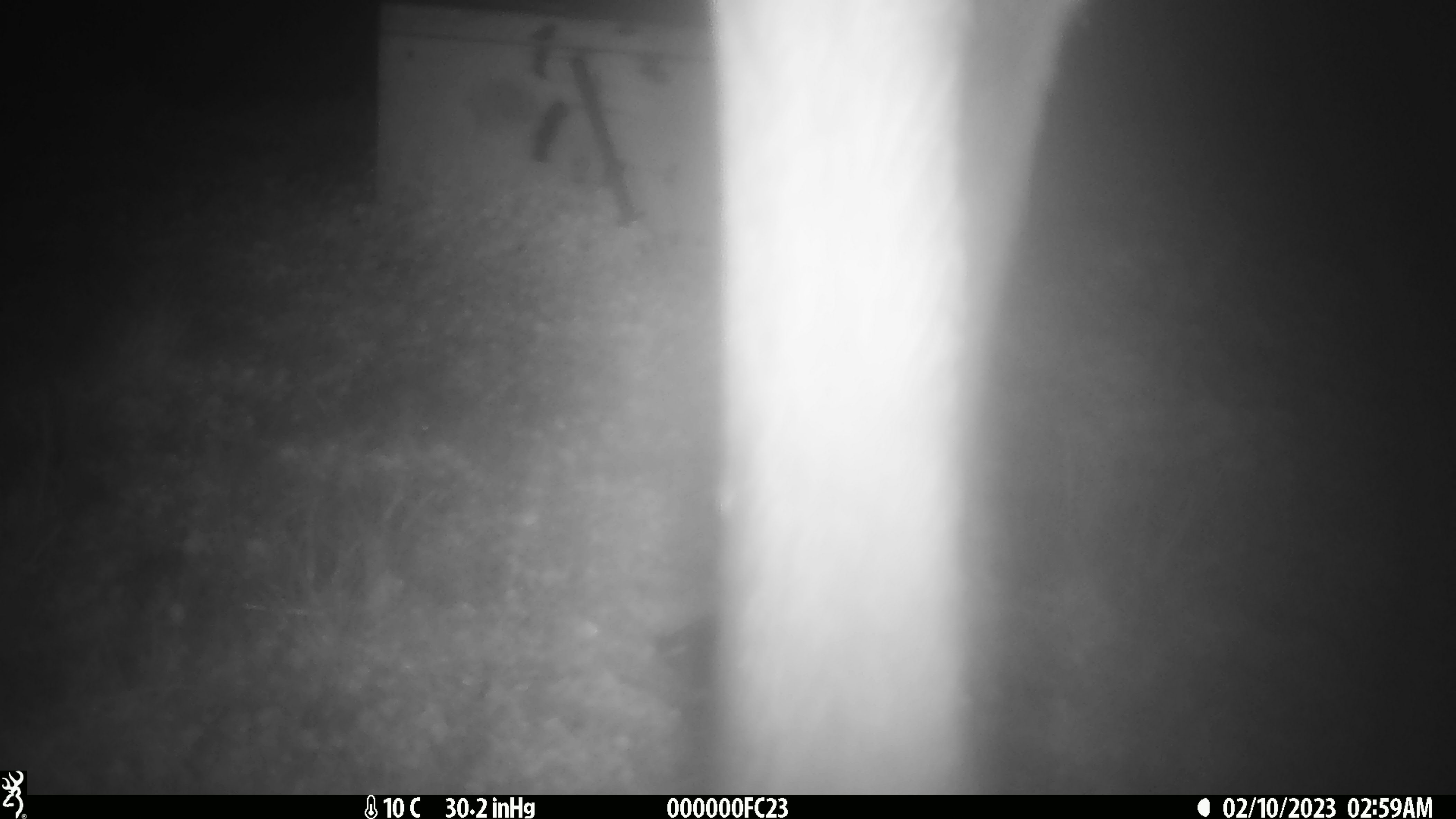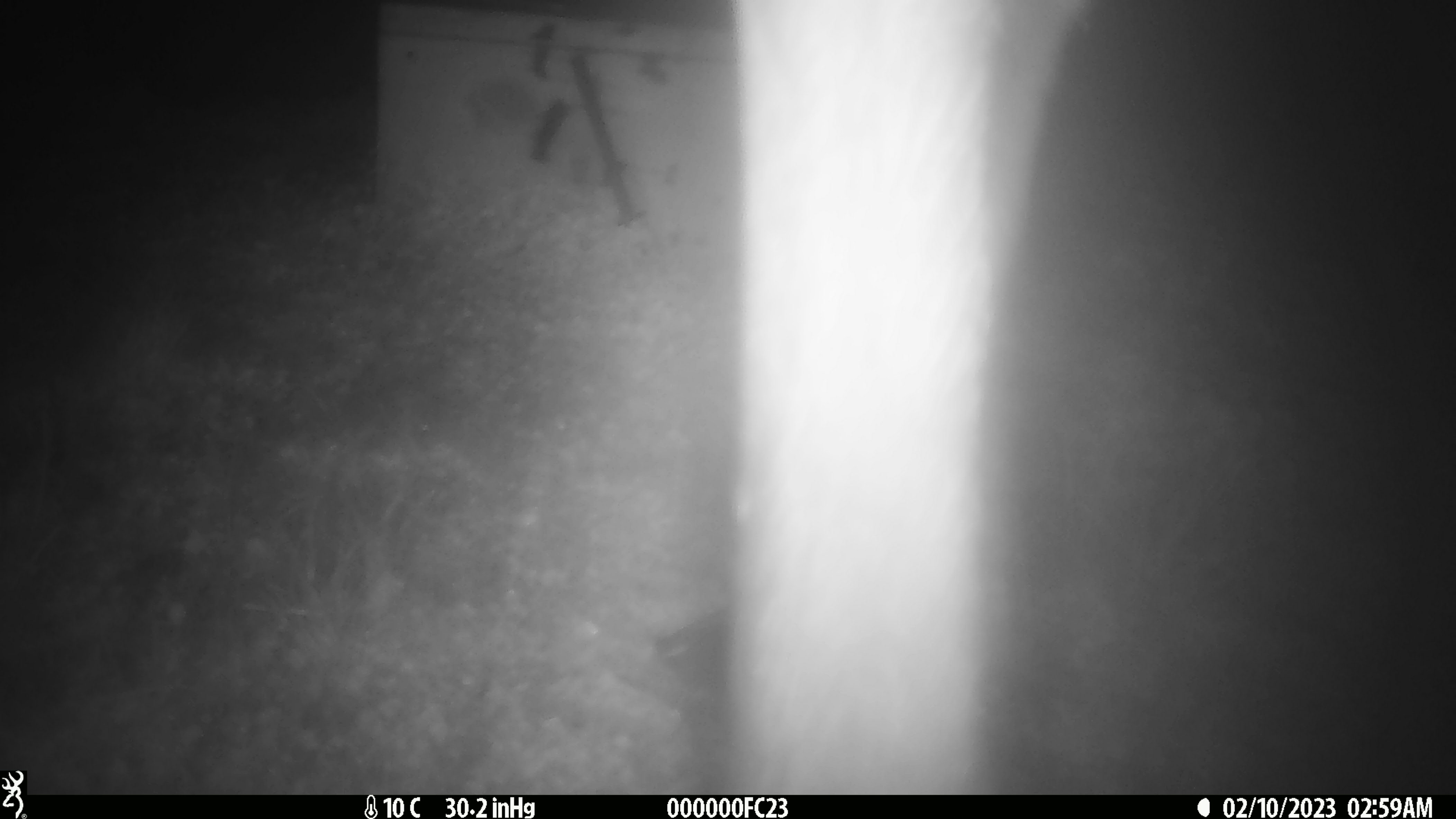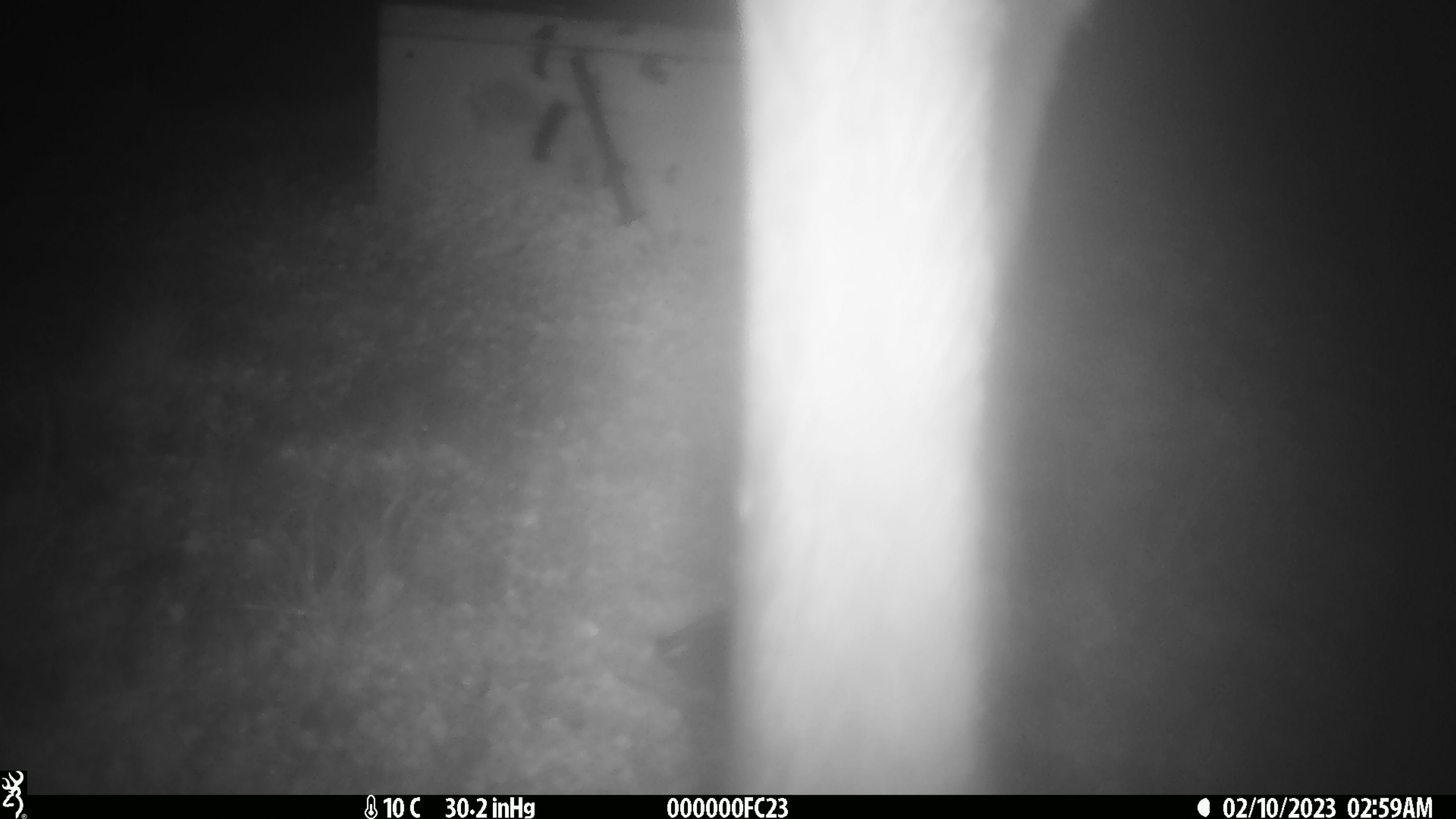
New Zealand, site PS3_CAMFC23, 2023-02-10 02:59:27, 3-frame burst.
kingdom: Animalia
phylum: Chordata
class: Mammalia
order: Artiodactyla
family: Cervidae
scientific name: Cervidae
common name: deer